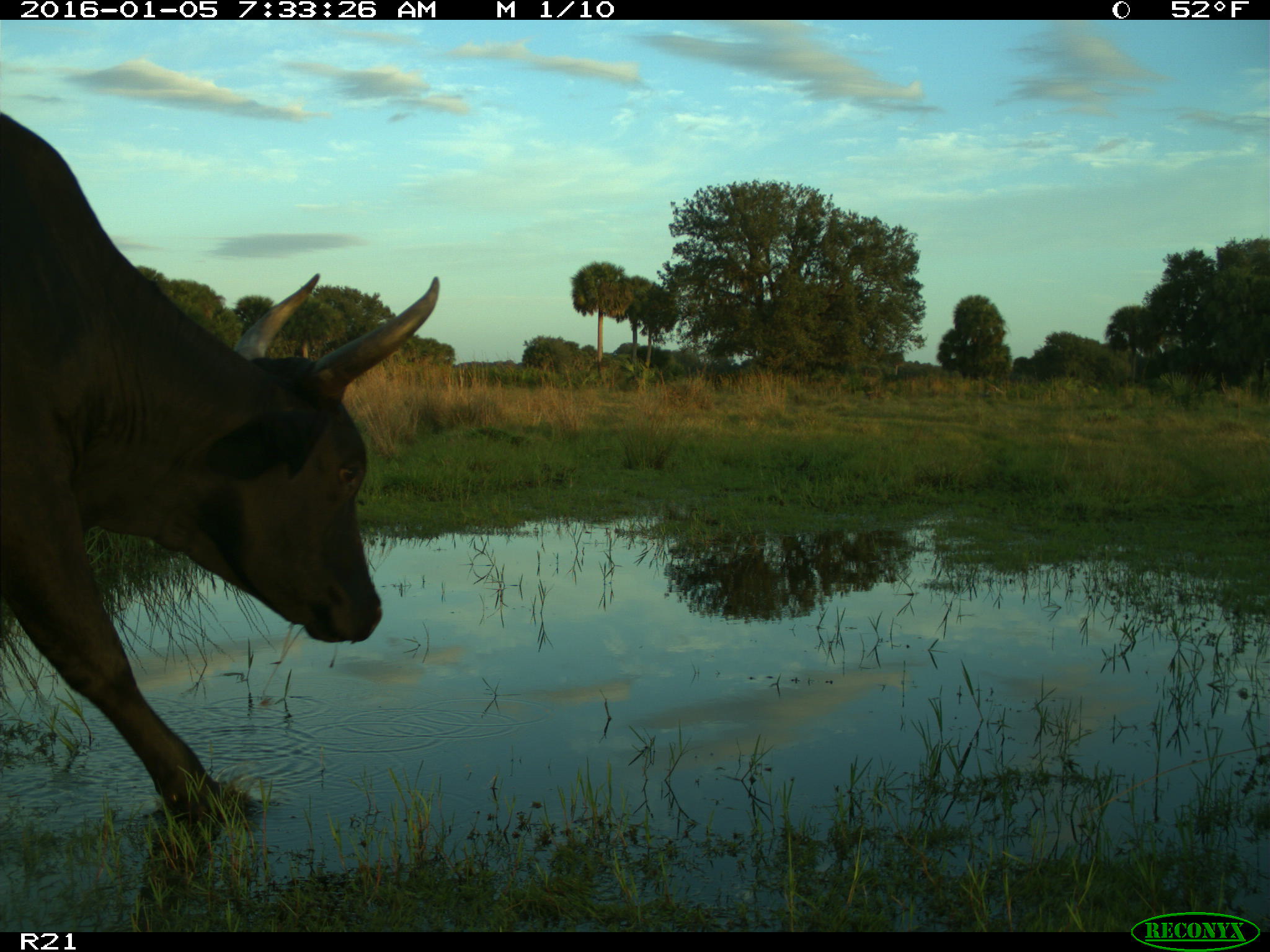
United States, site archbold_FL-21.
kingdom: Animalia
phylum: Chordata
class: Mammalia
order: Artiodactyla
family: Bovidae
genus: Bos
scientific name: Bos taurus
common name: domestic cow